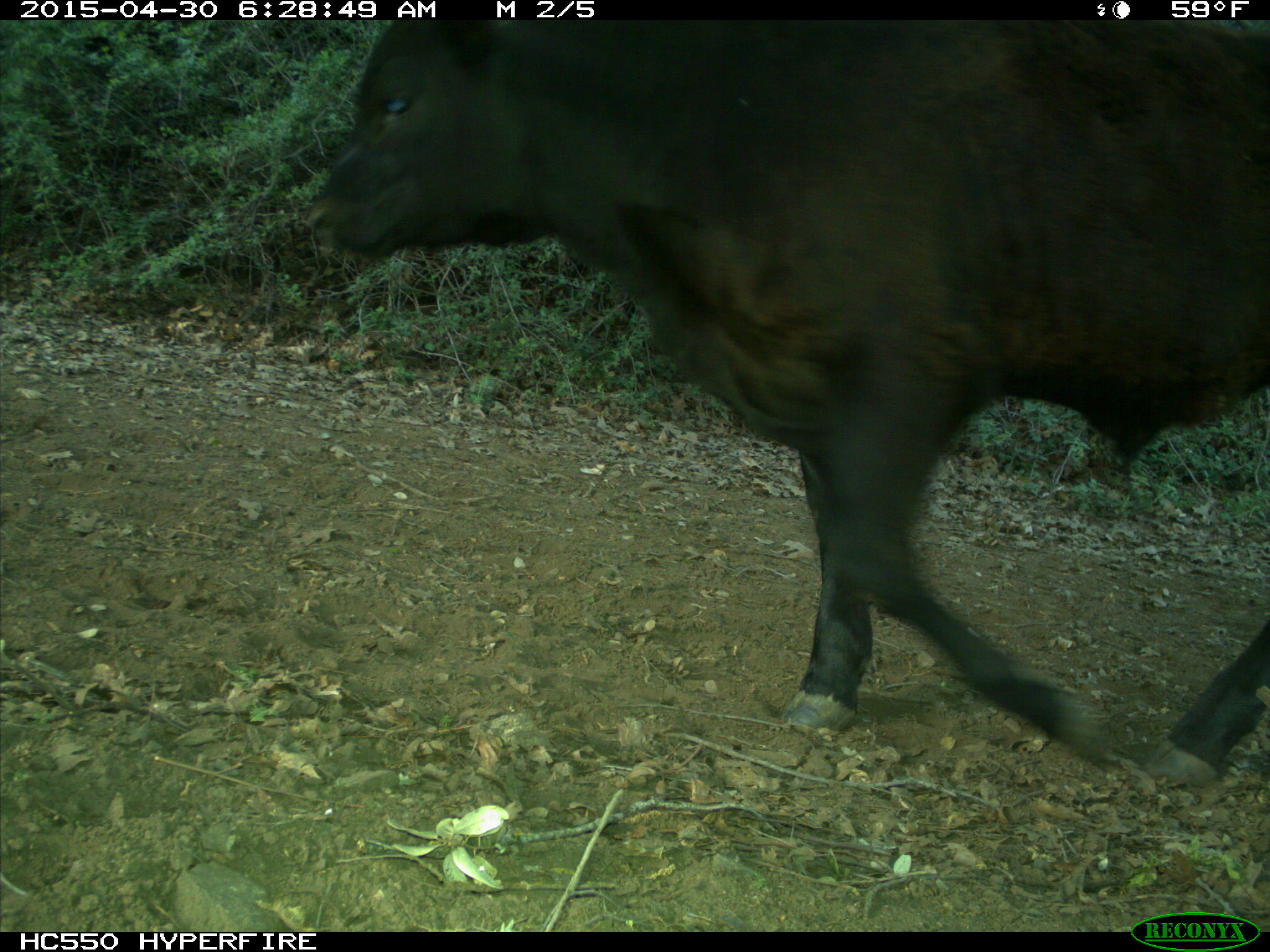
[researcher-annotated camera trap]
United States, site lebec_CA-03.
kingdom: Animalia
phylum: Chordata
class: Mammalia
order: Artiodactyla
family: Bovidae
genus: Bos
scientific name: Bos taurus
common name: domestic cow